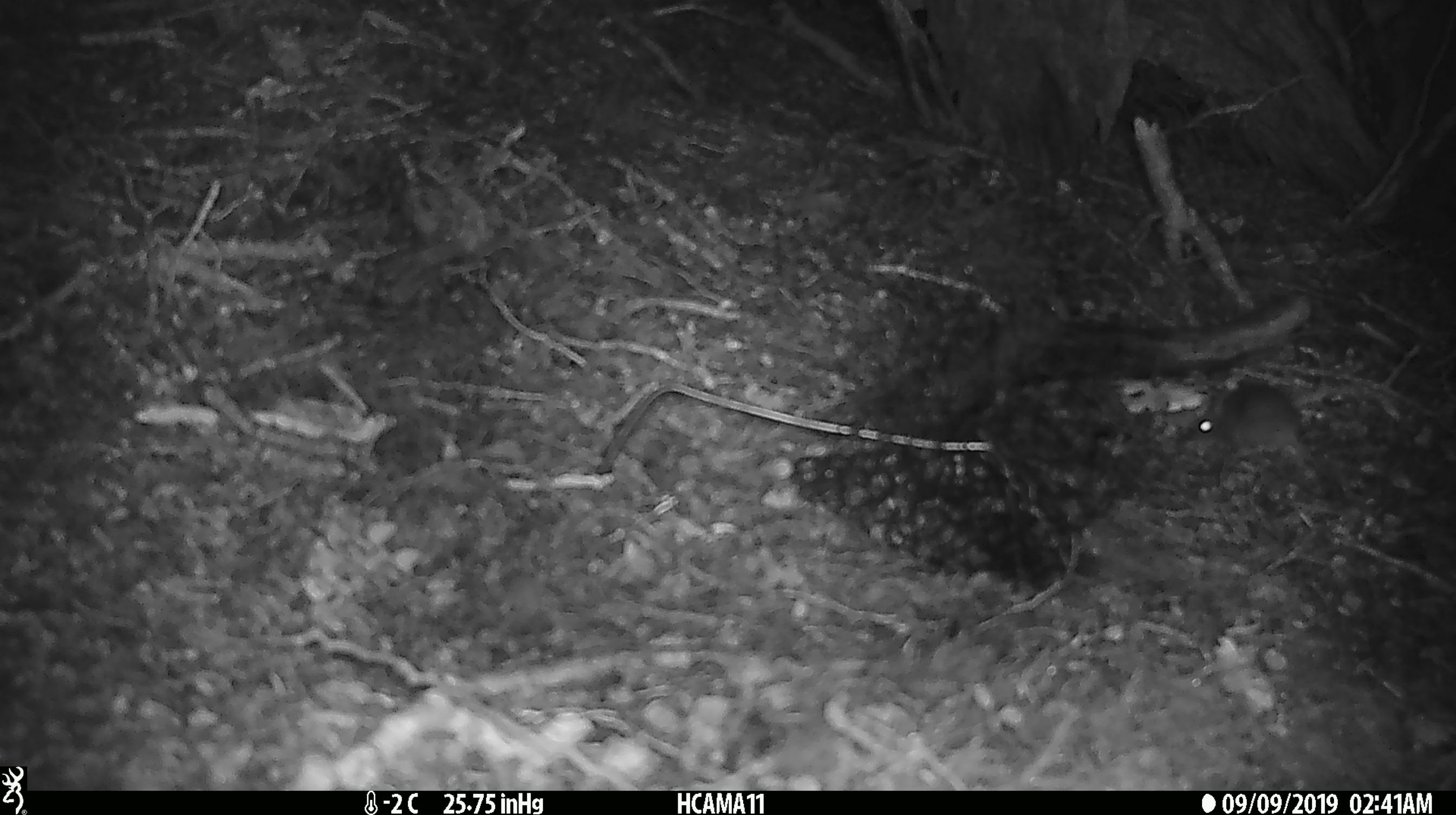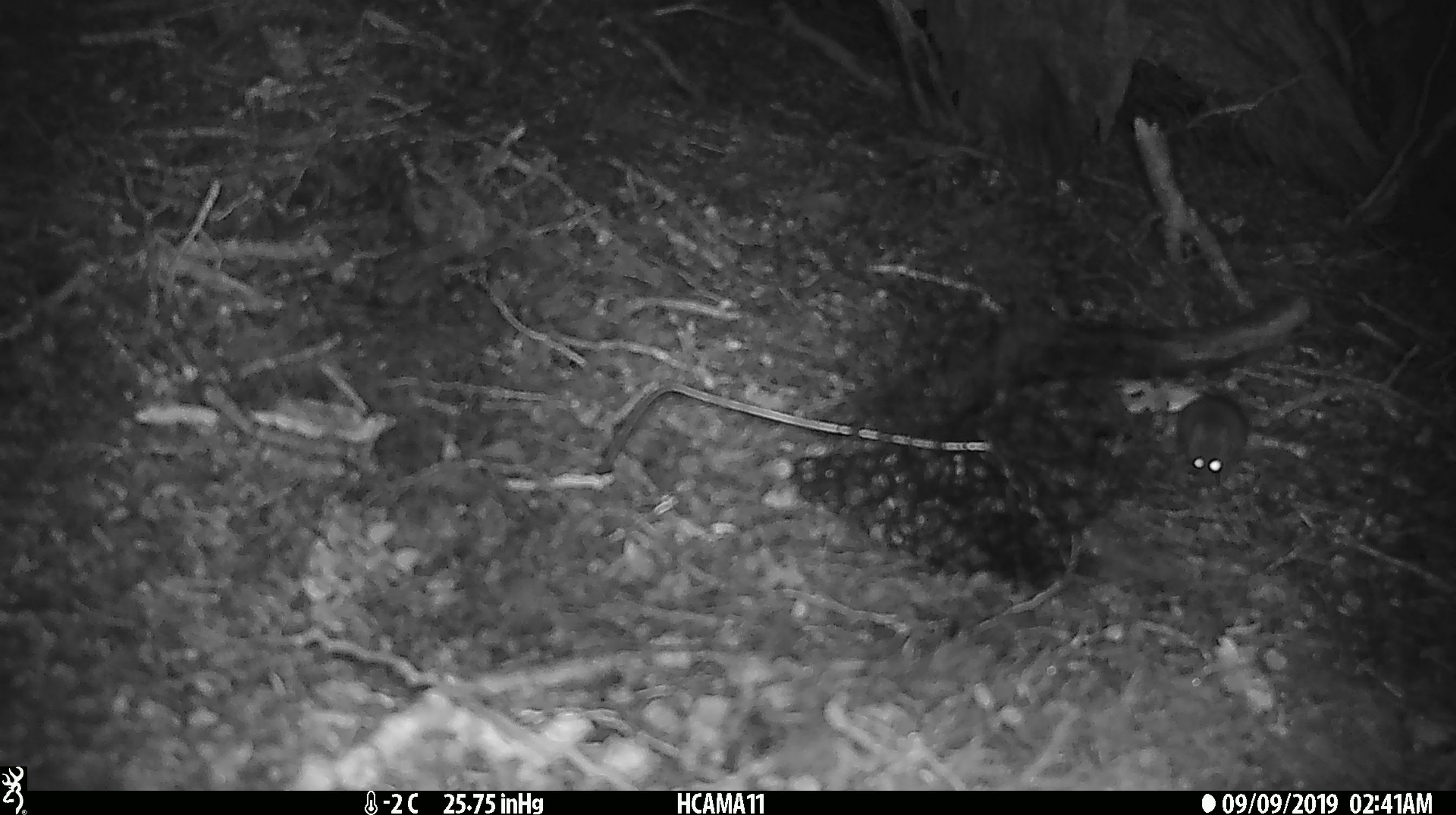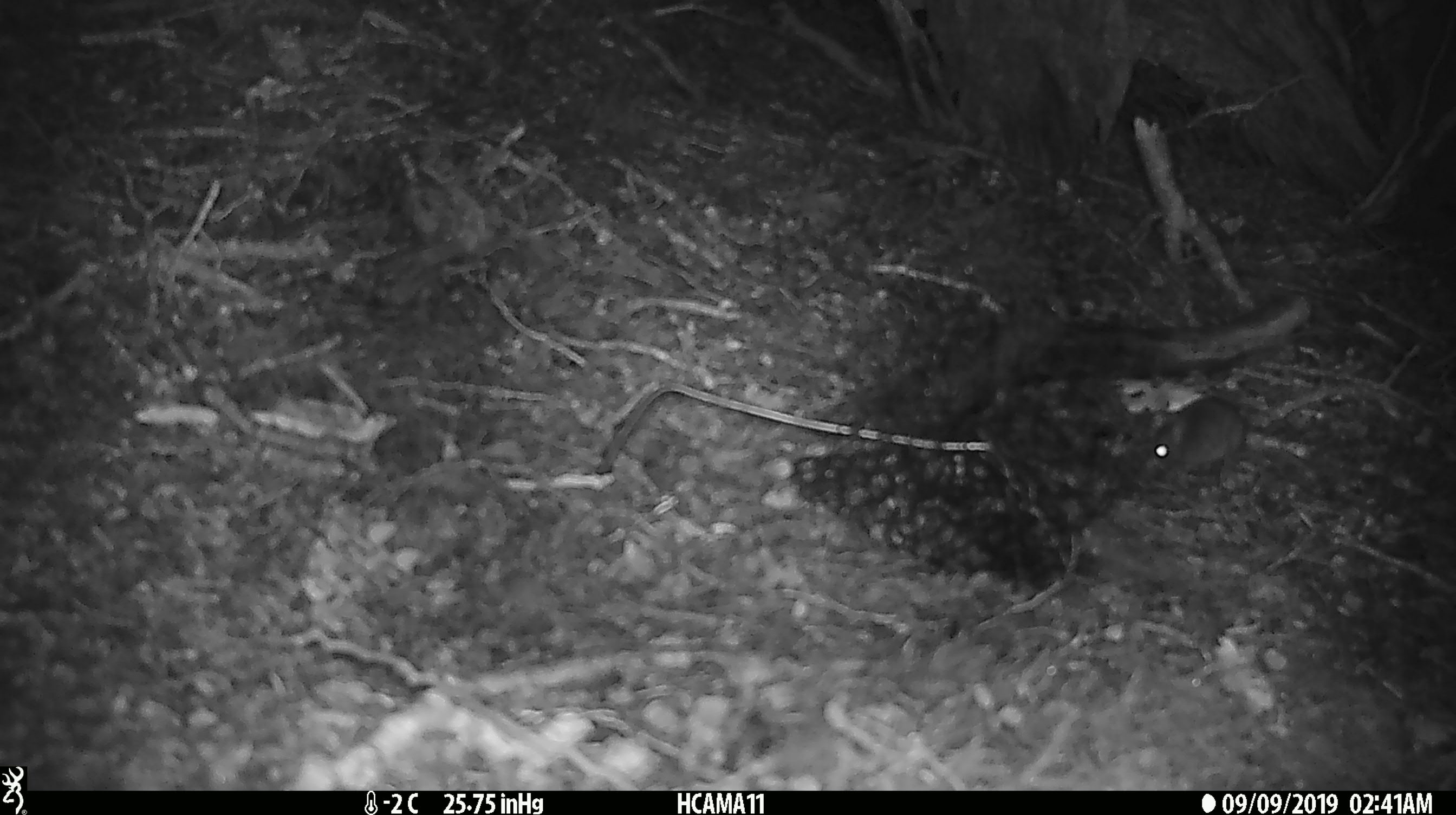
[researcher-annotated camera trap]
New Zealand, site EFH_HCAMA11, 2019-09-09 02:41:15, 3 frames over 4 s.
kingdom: Animalia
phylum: Chordata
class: Mammalia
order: Rodentia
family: Muridae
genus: Mus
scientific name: Mus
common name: mouse